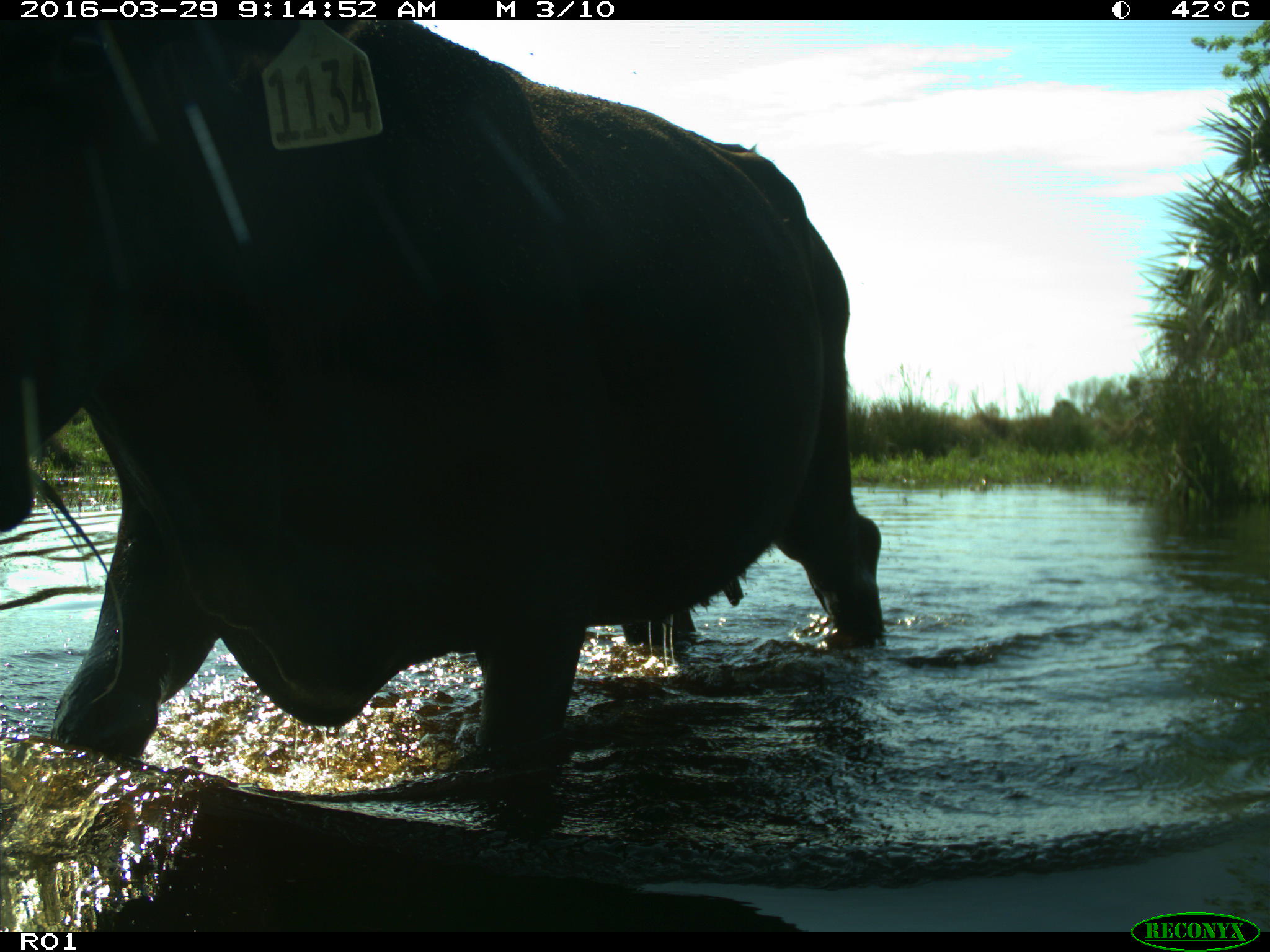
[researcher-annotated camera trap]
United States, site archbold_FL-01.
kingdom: Animalia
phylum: Chordata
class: Mammalia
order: Artiodactyla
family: Bovidae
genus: Bos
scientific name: Bos taurus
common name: domestic cow